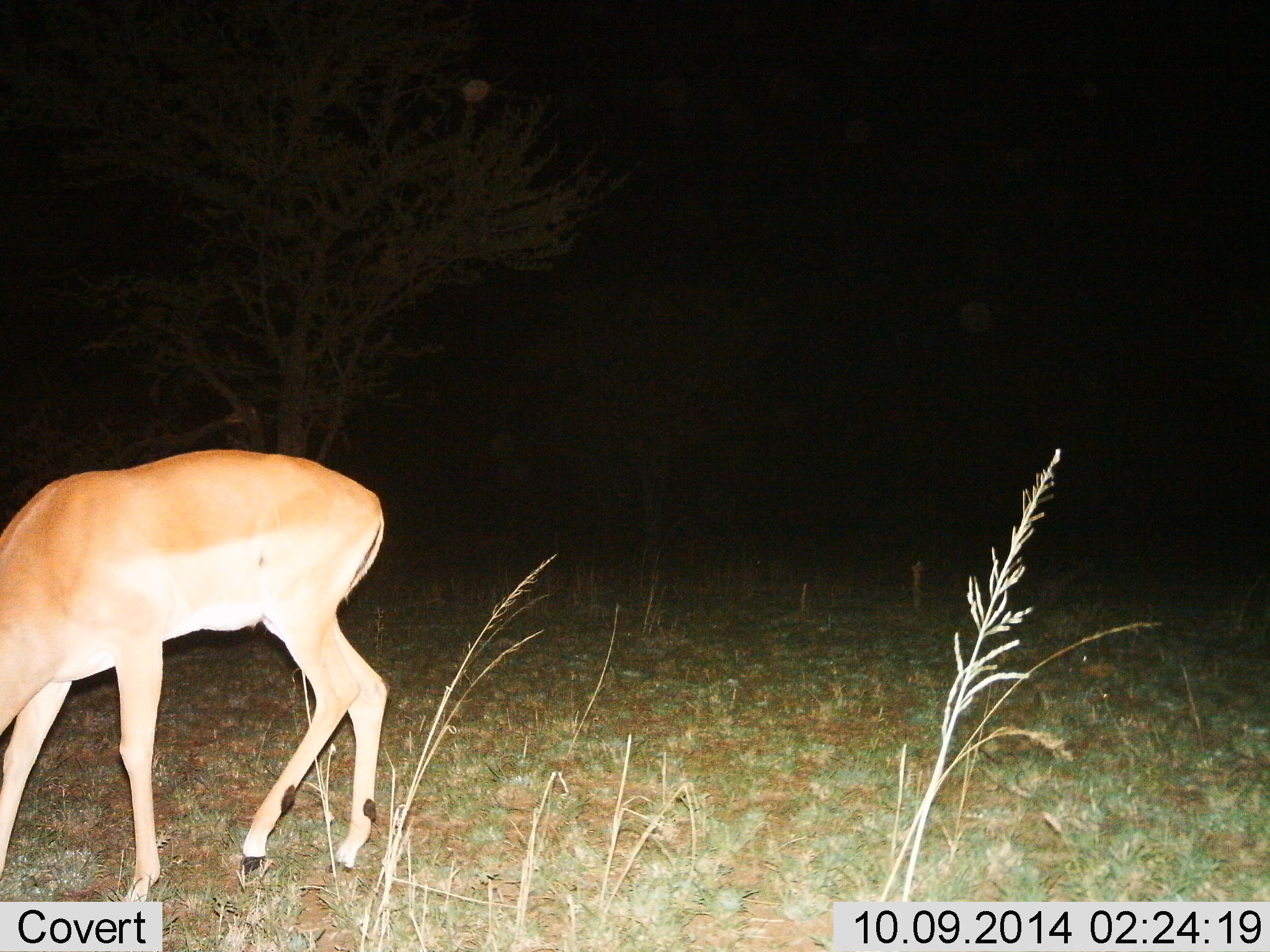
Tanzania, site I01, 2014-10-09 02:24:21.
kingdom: Animalia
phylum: Chordata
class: Mammalia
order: Artiodactyla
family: Bovidae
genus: Aepyceros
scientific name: Aepyceros melampus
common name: impala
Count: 1.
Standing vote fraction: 10%.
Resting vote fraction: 0%.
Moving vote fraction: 0%.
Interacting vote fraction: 0%.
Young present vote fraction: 0%.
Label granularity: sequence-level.